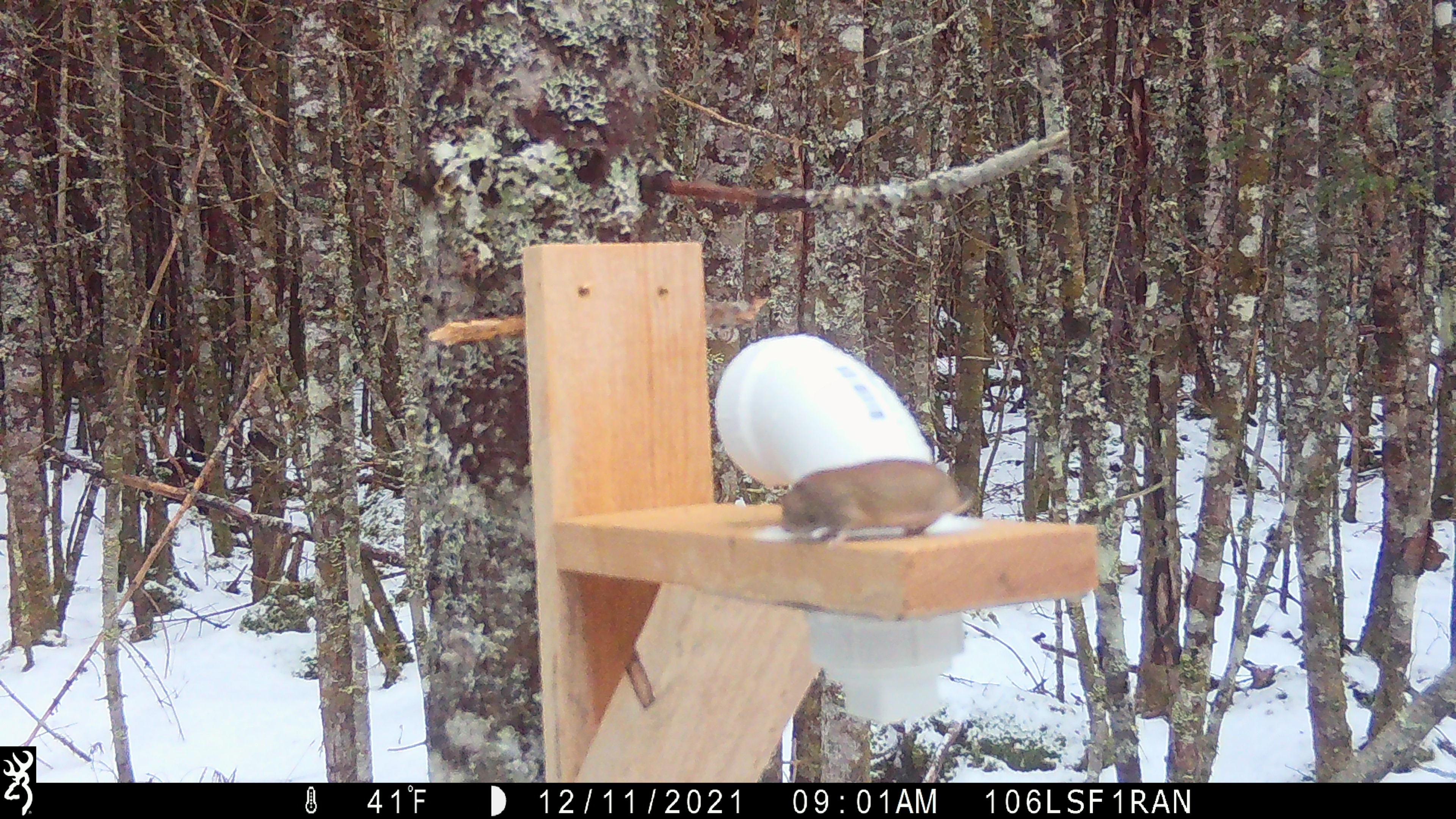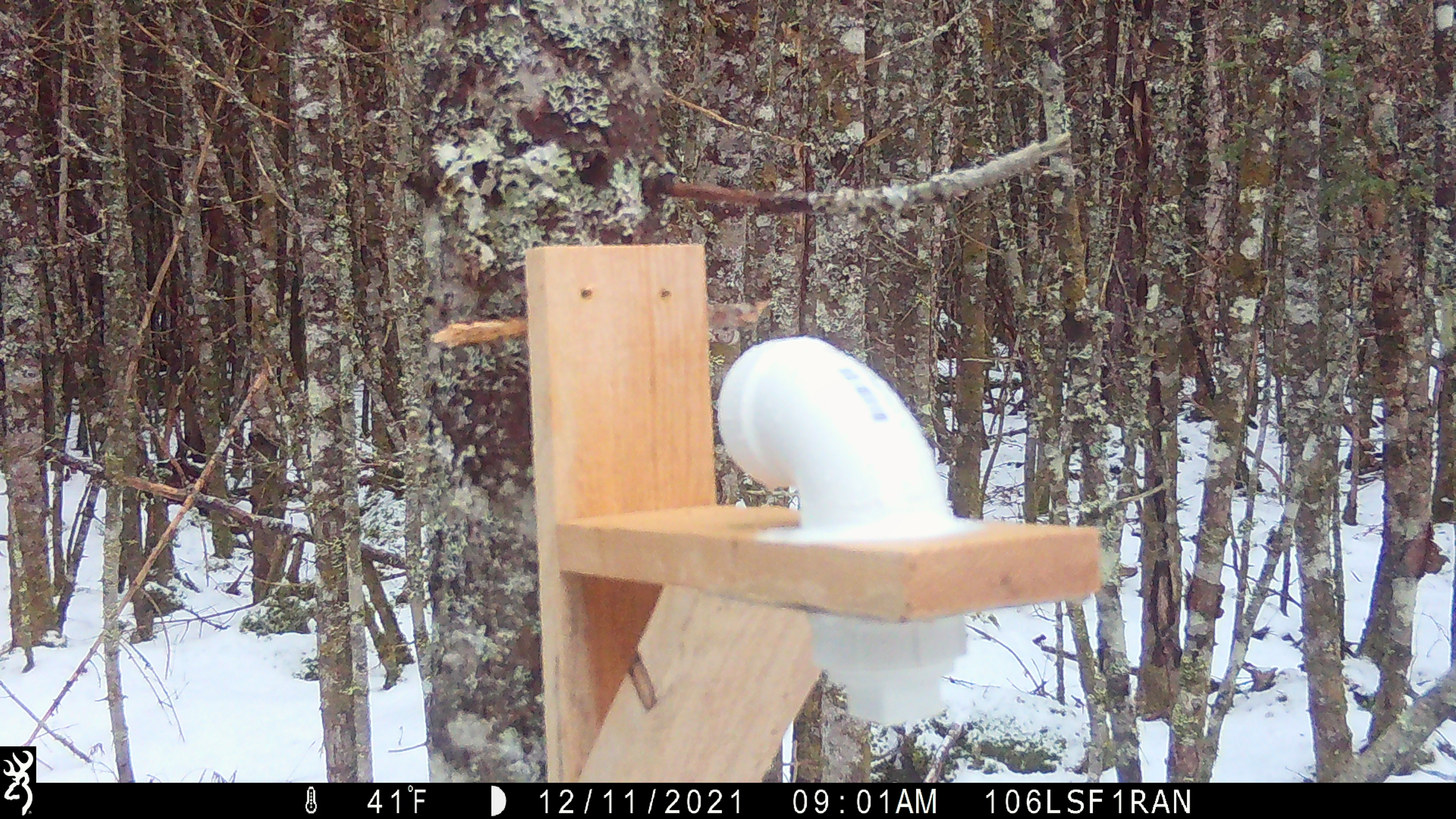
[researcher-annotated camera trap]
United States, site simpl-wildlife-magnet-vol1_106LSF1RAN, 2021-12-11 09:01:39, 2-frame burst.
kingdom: Animalia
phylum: Chordata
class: Mammalia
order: Rodentia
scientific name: Rodentia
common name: mouse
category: mouse sp.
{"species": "mouse sp. (mouse) (Rodentia)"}